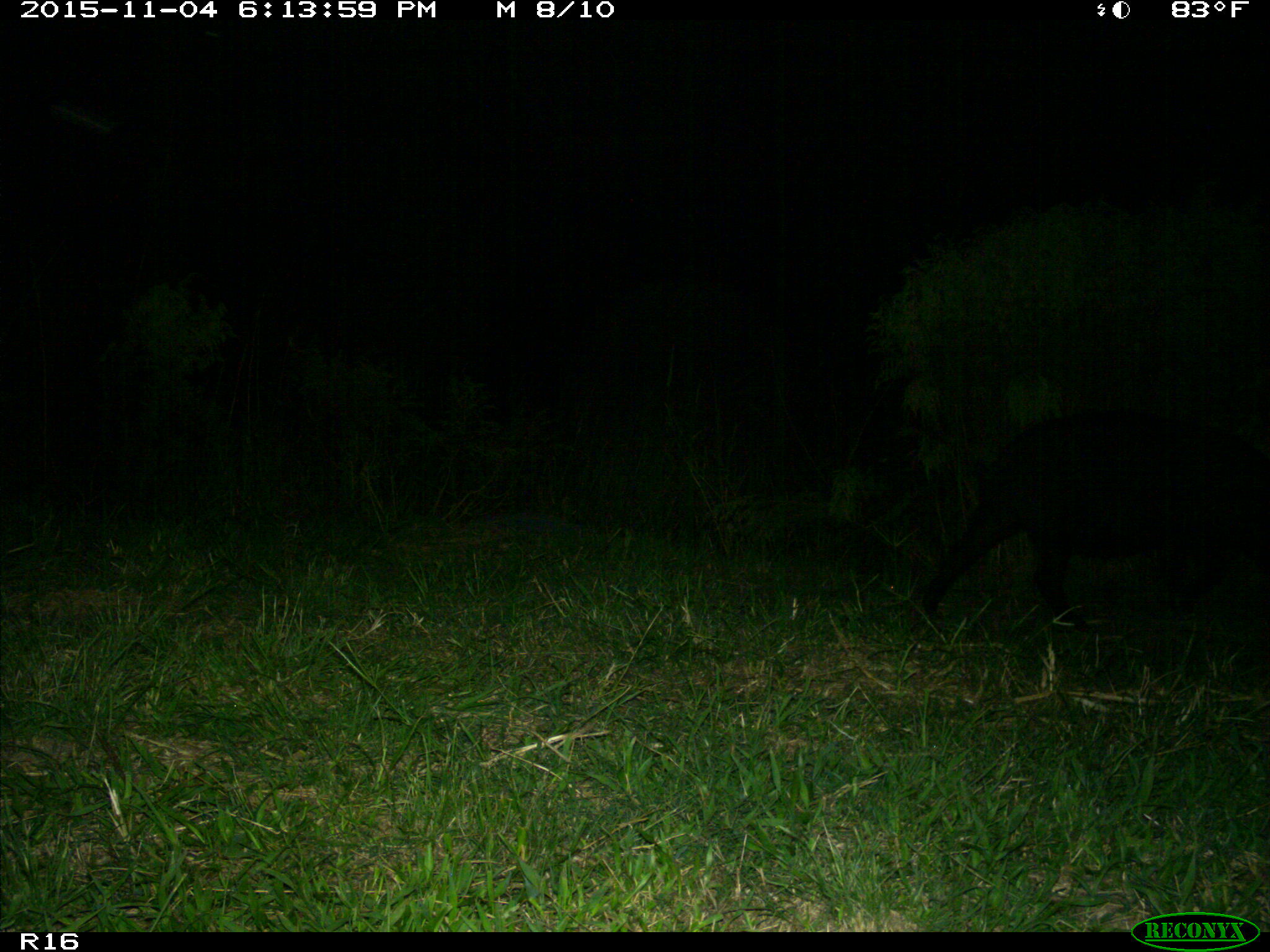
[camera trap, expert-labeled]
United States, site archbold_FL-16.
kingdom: Animalia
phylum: Chordata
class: Mammalia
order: Artiodactyla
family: Suidae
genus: Sus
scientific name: Sus scrofa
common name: wild boar